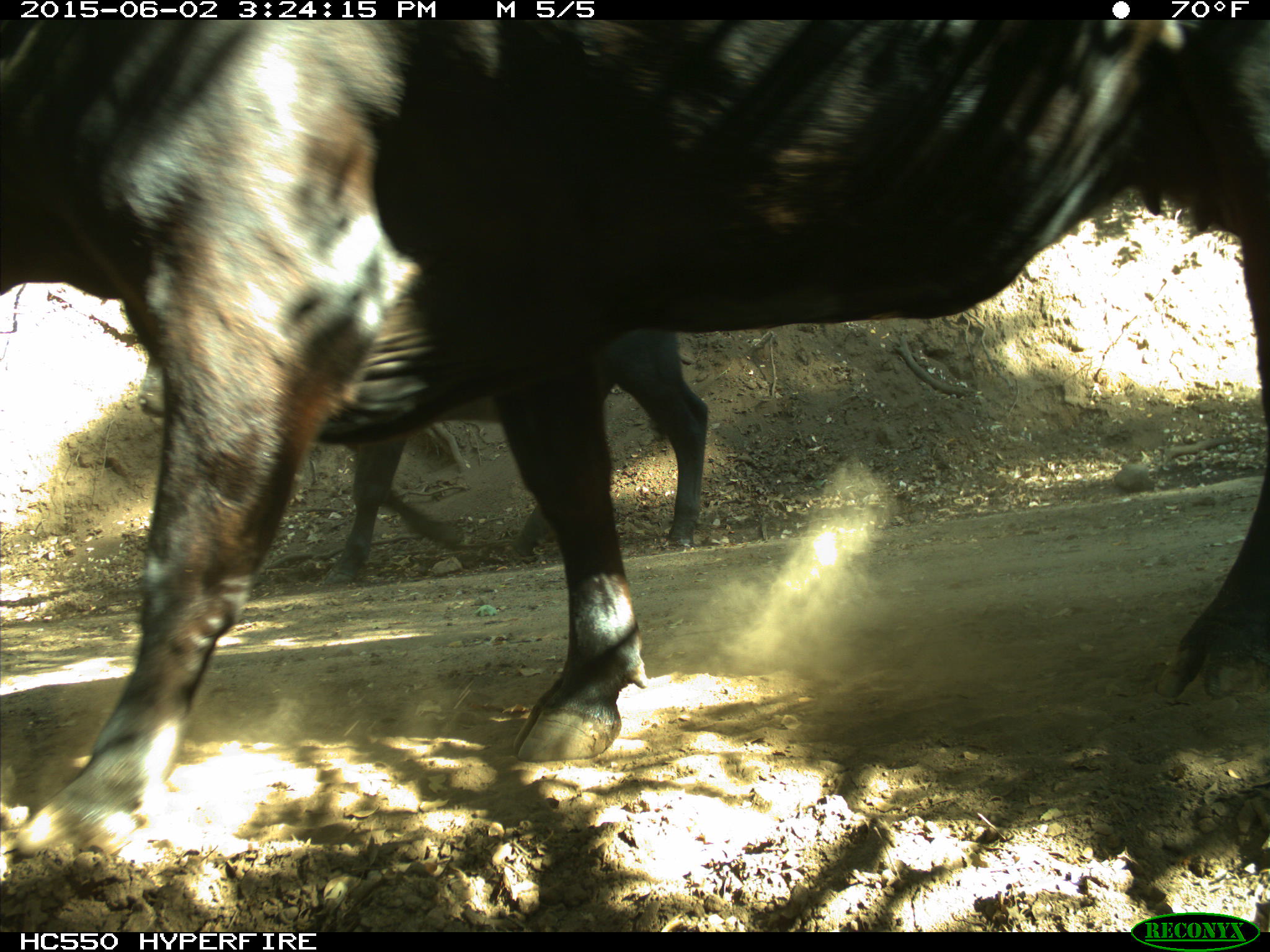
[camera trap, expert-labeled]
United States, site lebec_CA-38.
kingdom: Animalia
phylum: Chordata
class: Mammalia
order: Artiodactyla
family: Bovidae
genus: Bos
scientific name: Bos taurus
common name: domestic cow